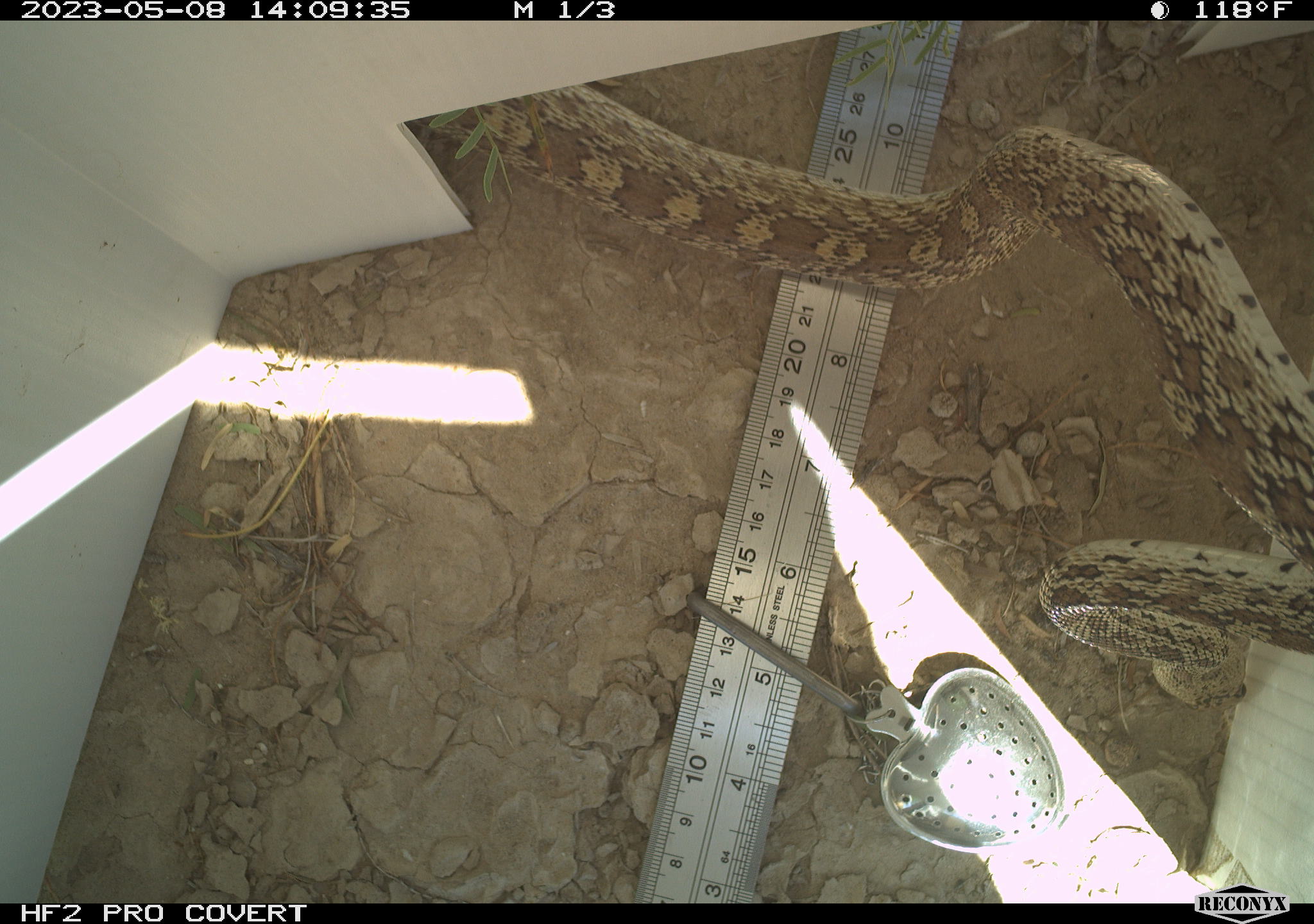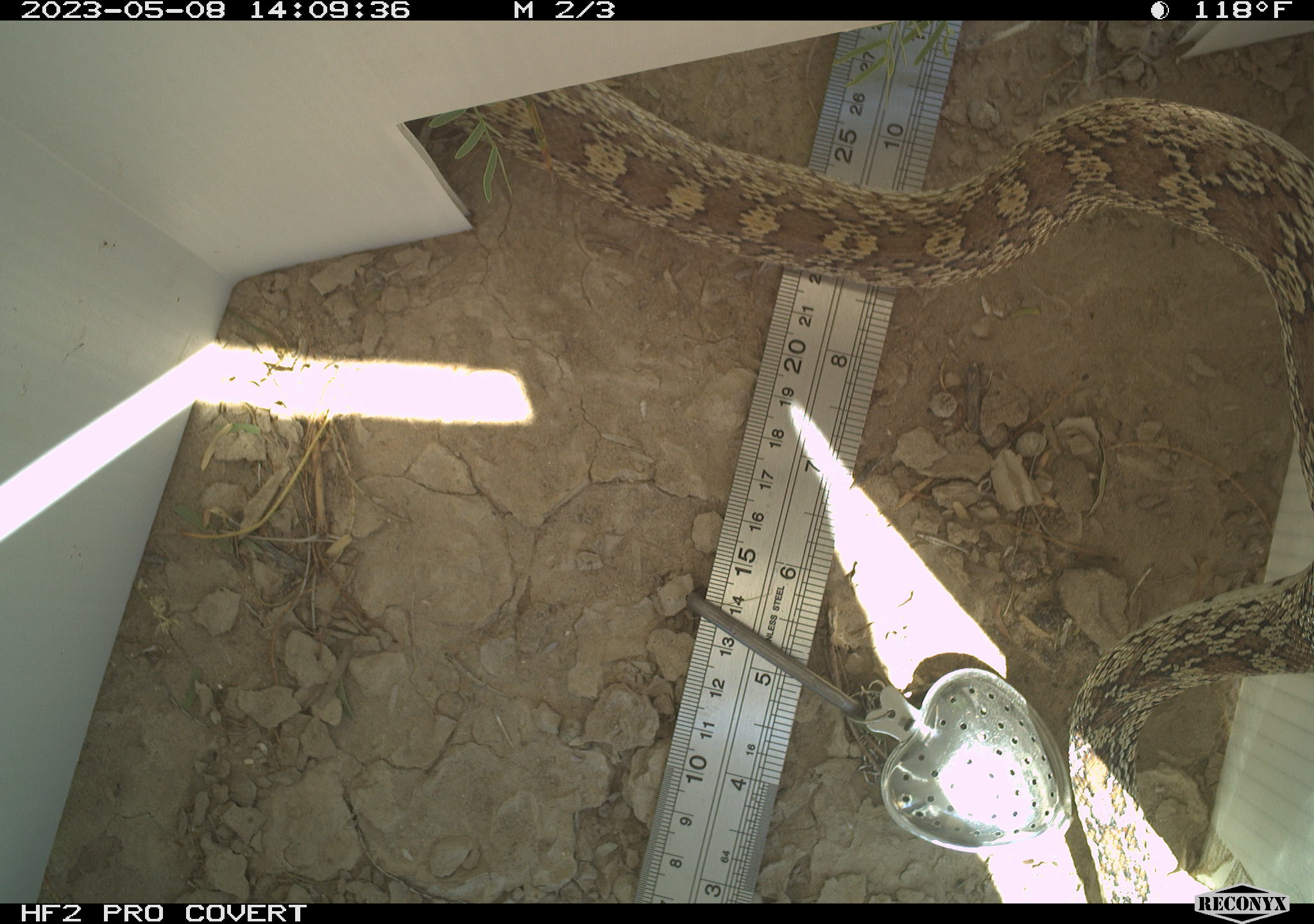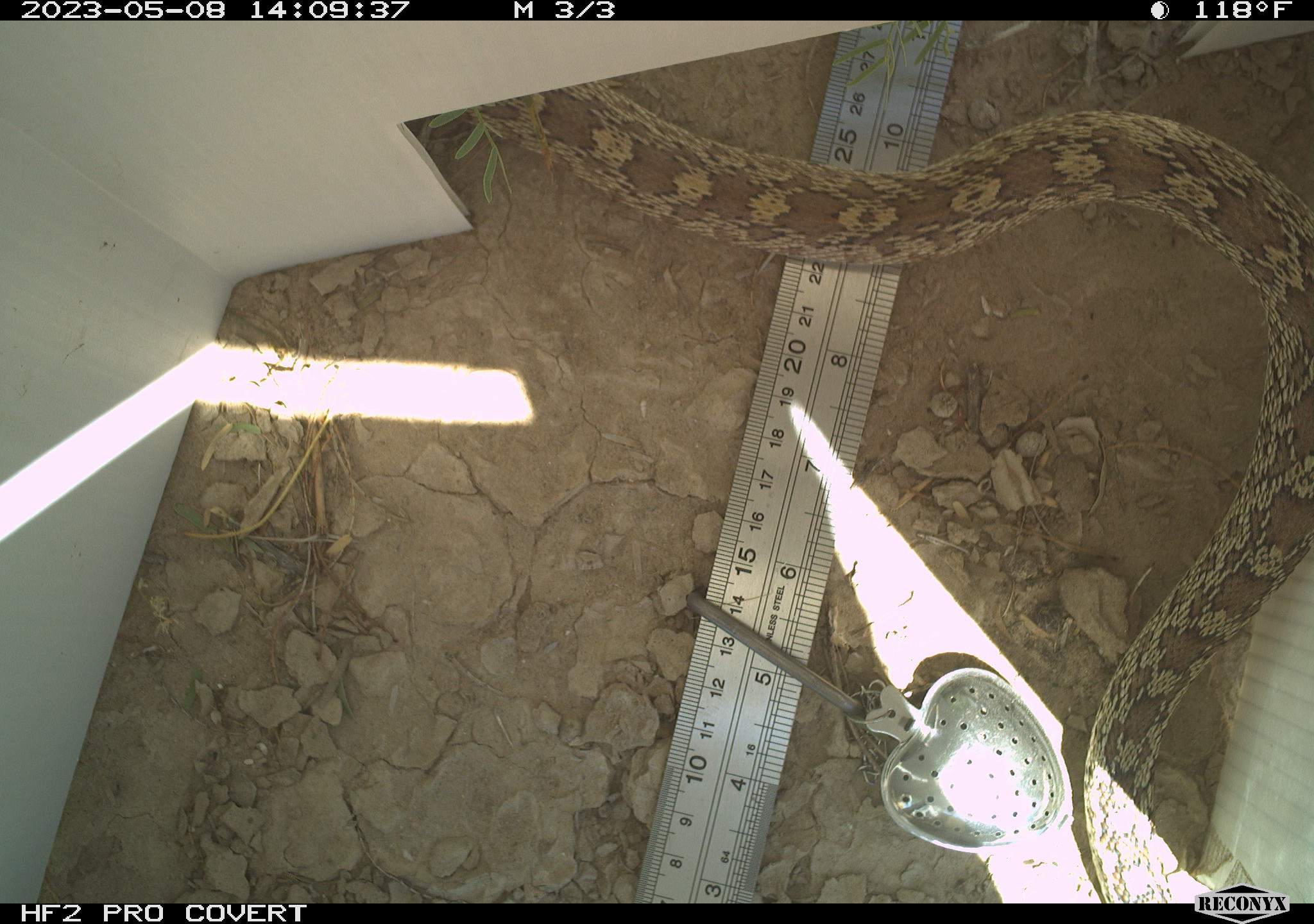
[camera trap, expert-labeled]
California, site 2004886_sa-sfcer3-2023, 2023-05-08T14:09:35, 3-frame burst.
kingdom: Animalia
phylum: Chordata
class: Reptilia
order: Squamata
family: Colubridae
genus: Pituophis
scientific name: Pituophis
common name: bullsnakes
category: pituophis species